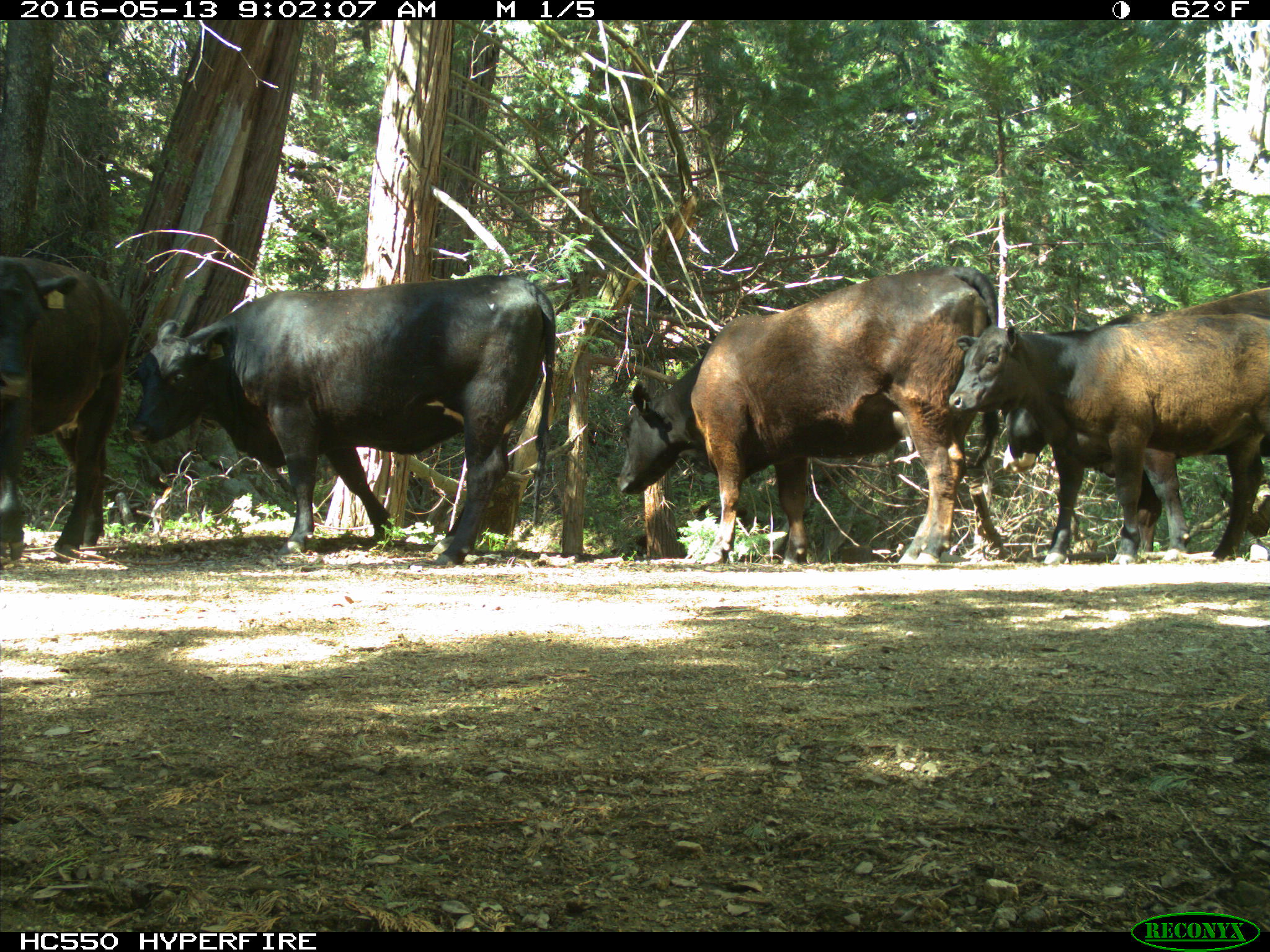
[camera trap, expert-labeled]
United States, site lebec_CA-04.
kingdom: Animalia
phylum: Chordata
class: Mammalia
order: Artiodactyla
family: Bovidae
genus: Bos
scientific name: Bos taurus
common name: domestic cow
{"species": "Bos taurus (domestic cow)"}